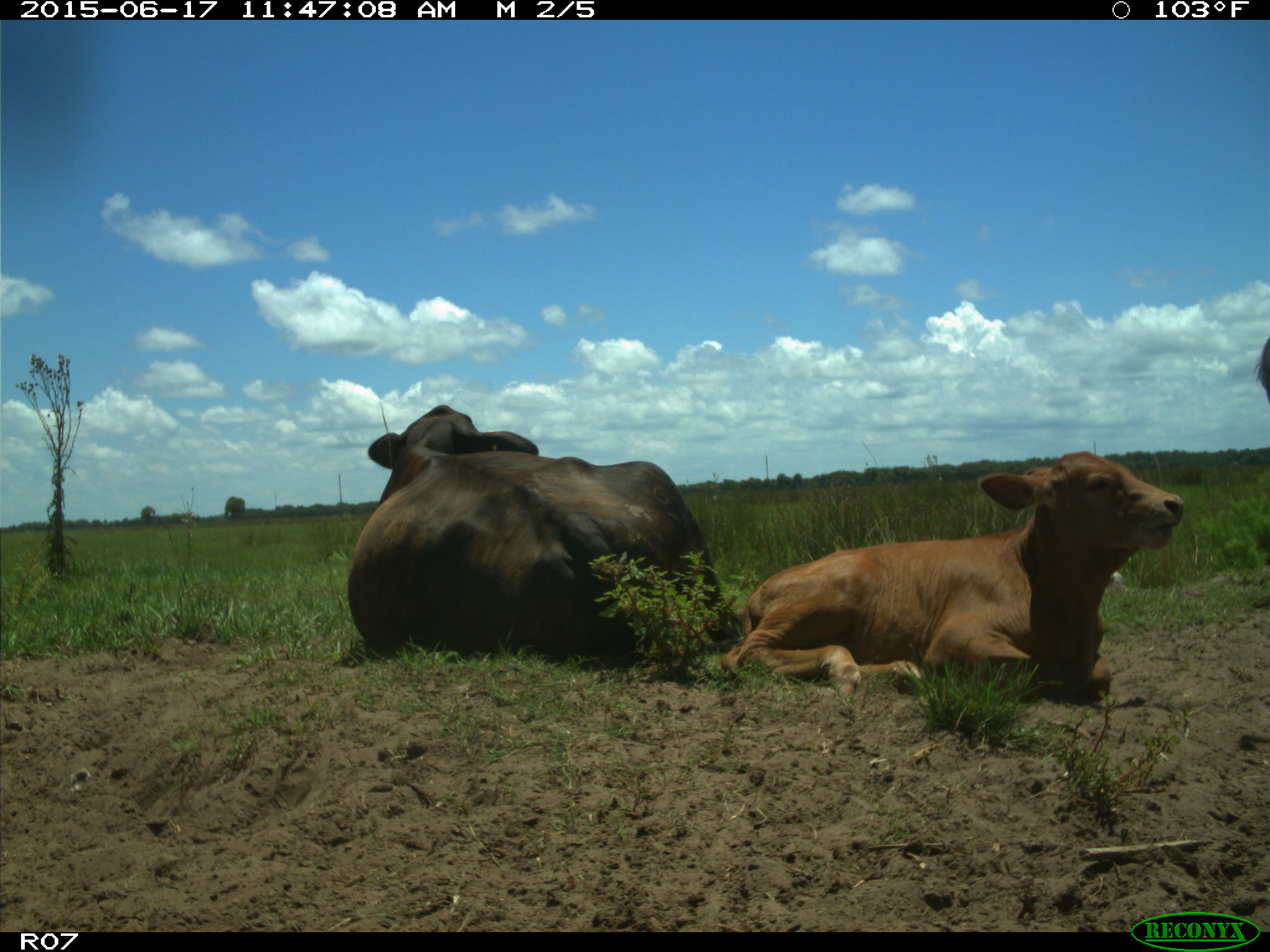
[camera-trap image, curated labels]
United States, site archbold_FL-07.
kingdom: Animalia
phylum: Chordata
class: Mammalia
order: Artiodactyla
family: Bovidae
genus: Bos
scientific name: Bos taurus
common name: domestic cow